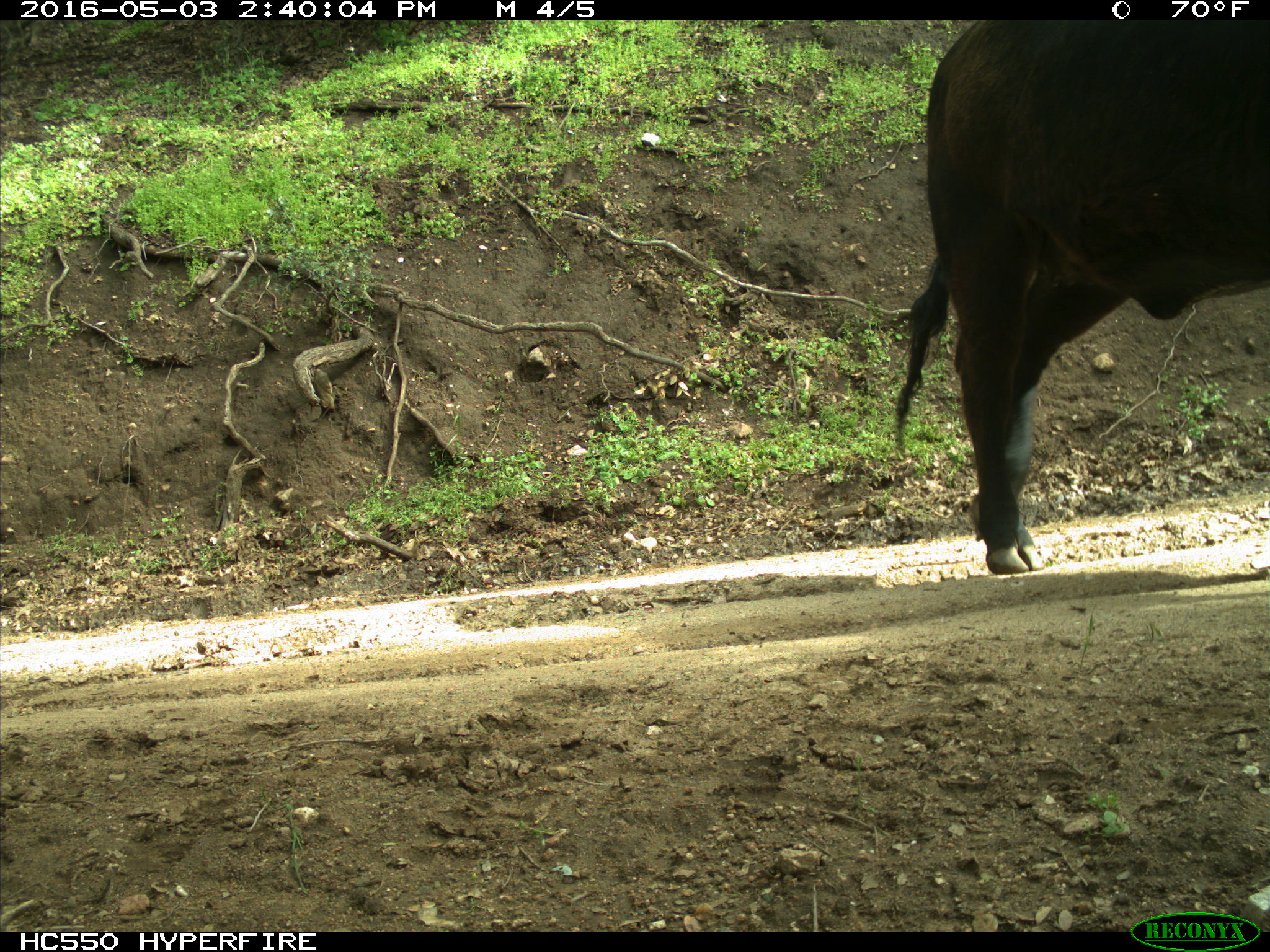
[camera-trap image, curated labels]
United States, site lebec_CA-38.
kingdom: Animalia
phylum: Chordata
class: Mammalia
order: Artiodactyla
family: Bovidae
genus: Bos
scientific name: Bos taurus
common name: domestic cow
Bos taurus (domestic cow).